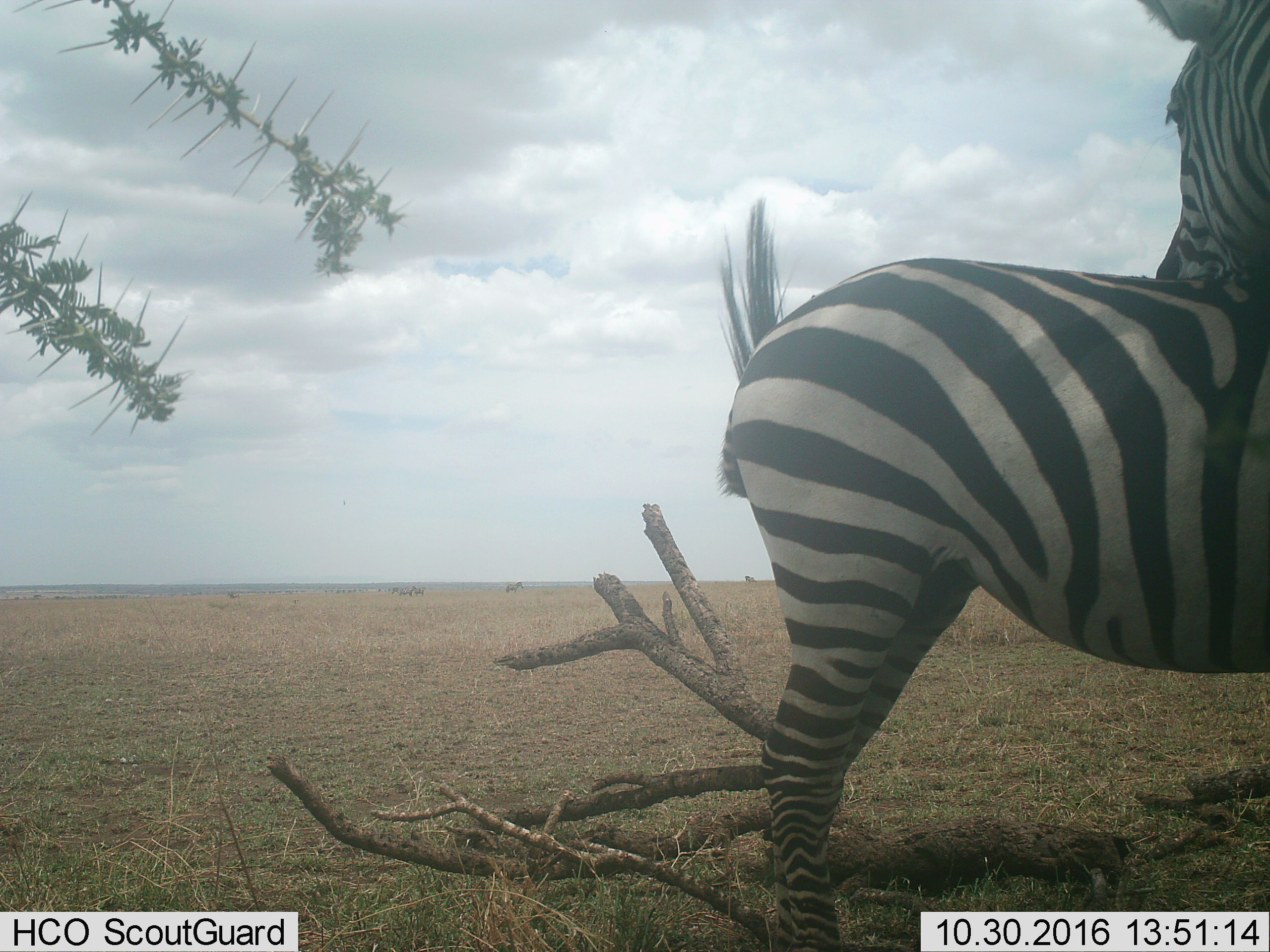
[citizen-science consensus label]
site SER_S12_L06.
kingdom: Animalia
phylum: Chordata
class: Mammalia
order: Perissodactyla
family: Equidae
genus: Equus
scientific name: Equus quagga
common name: plains zebra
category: zebraplains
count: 2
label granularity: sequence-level